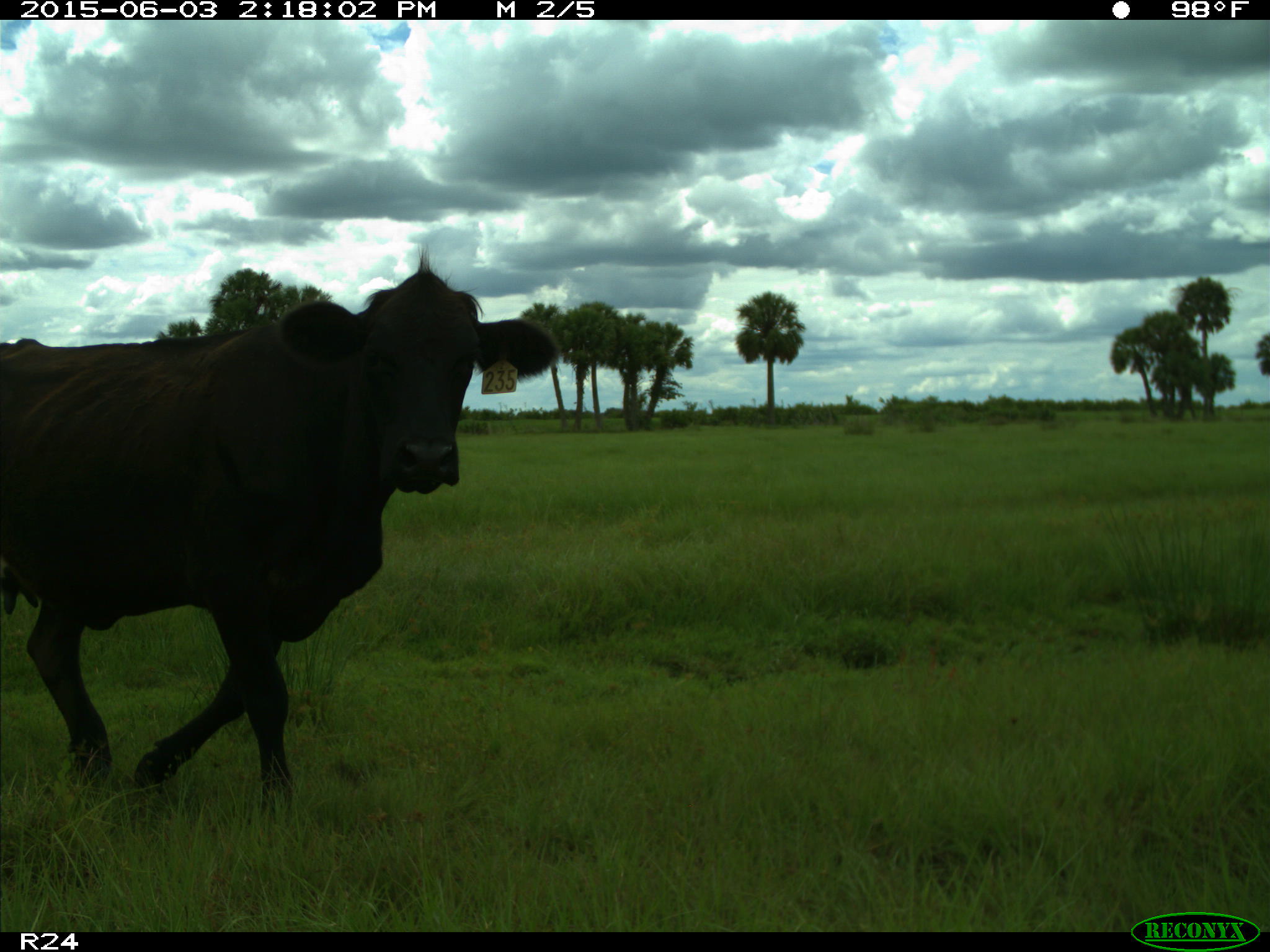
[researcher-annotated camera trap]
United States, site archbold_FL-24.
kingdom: Animalia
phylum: Chordata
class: Mammalia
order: Artiodactyla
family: Bovidae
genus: Bos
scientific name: Bos taurus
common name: domestic cow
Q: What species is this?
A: Bos taurus (domestic cow).